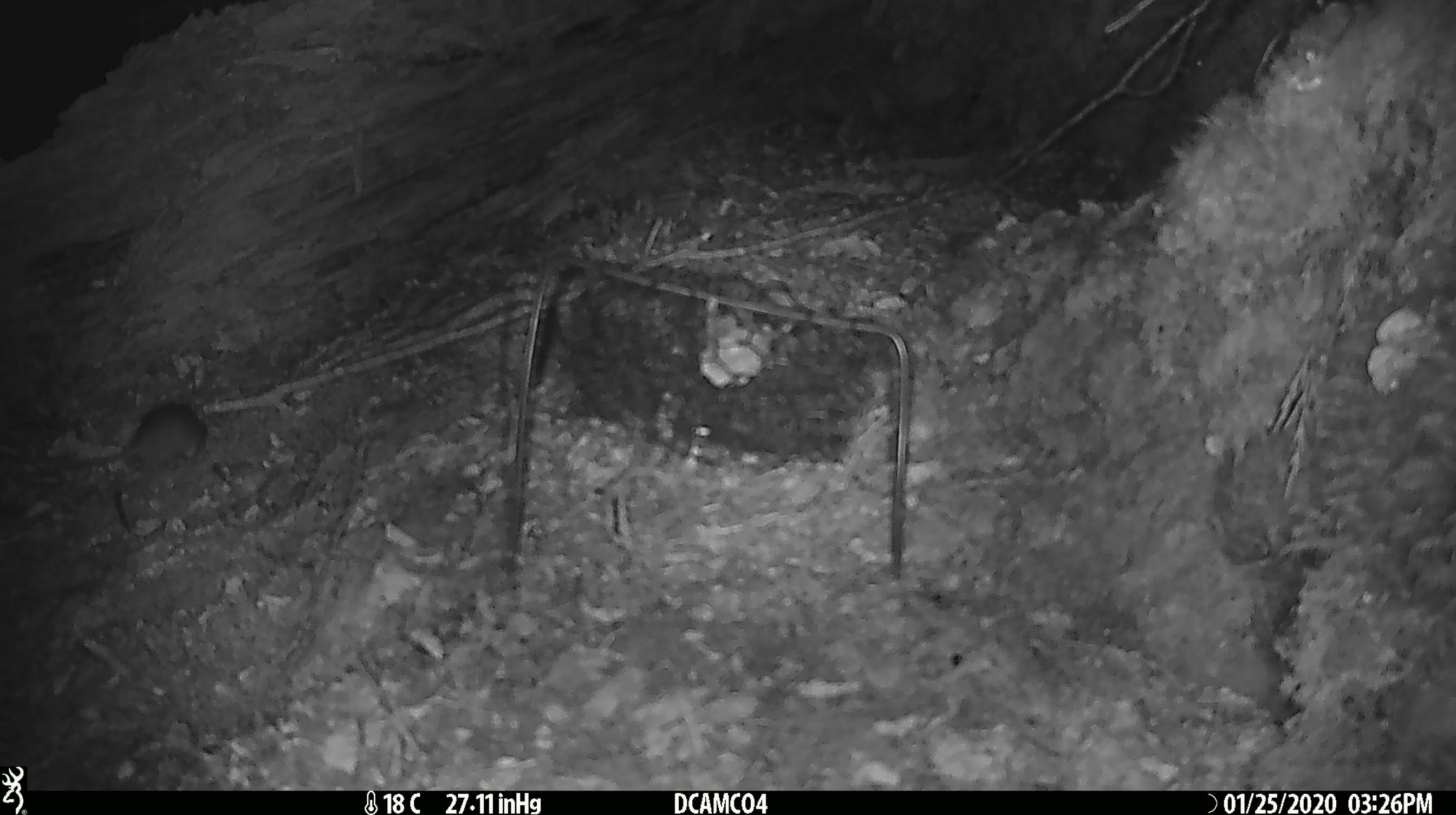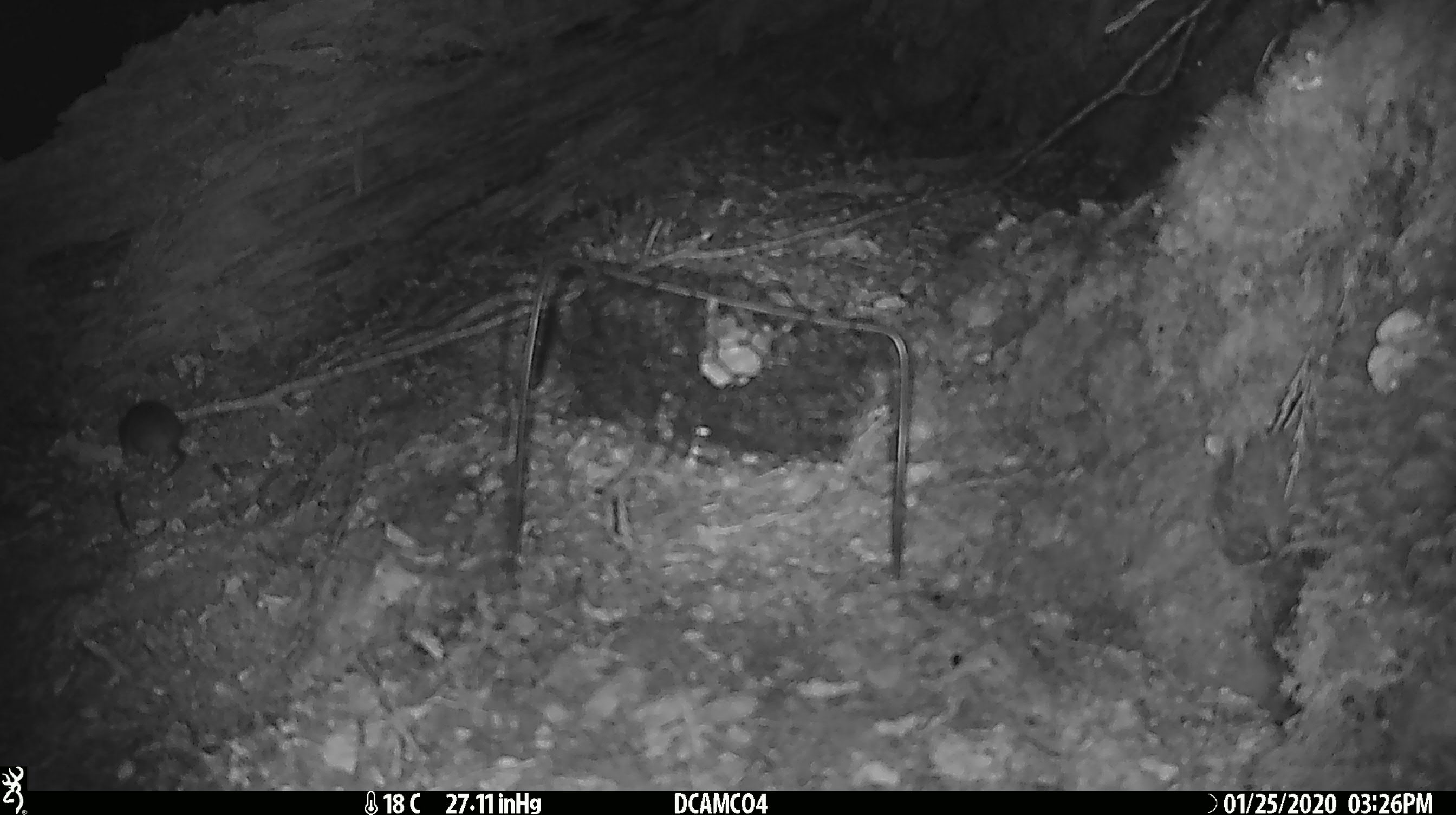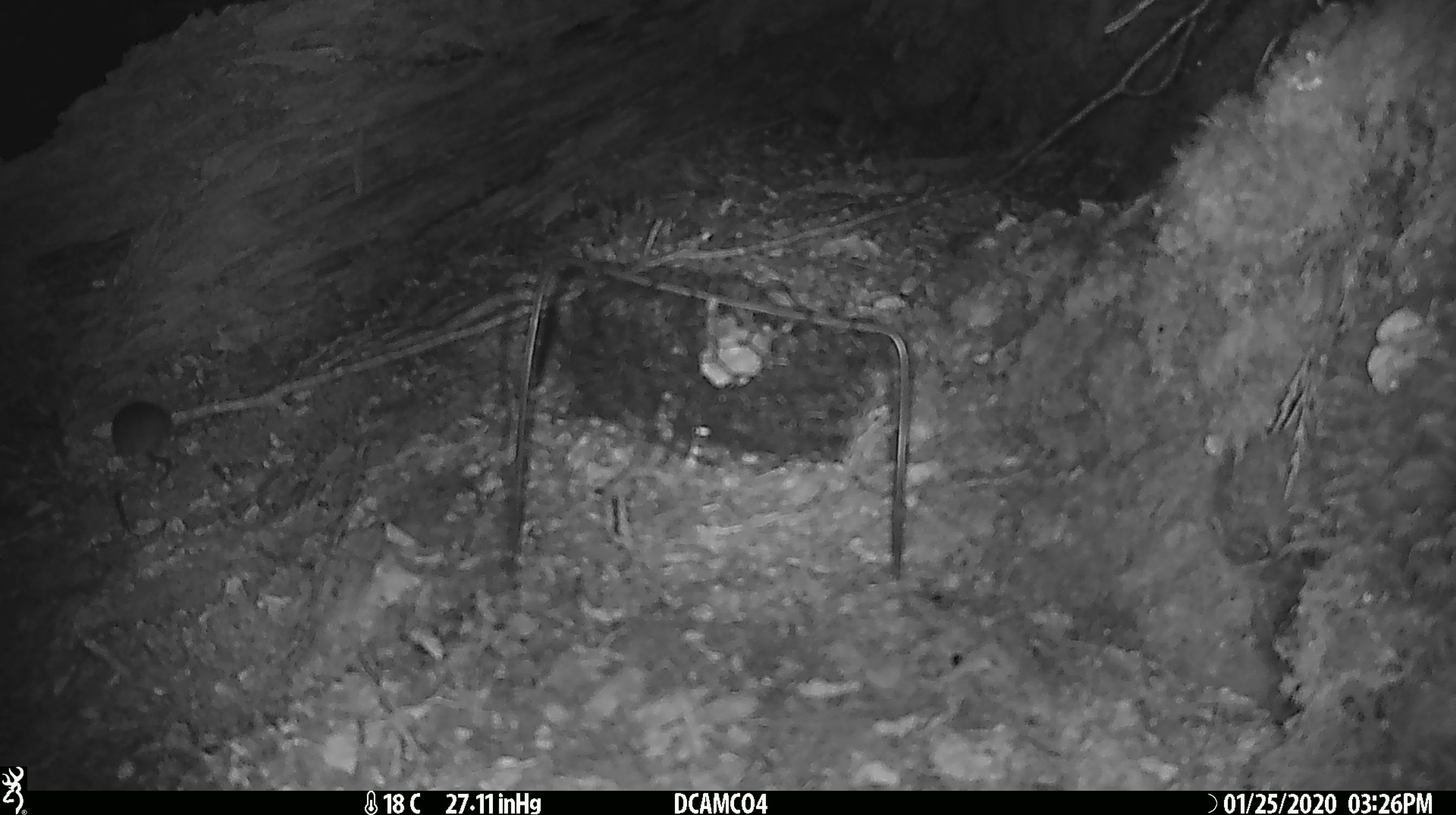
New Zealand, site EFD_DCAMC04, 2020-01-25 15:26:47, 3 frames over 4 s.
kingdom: Animalia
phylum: Chordata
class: Mammalia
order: Rodentia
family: Muridae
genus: Mus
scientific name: Mus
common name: mouse